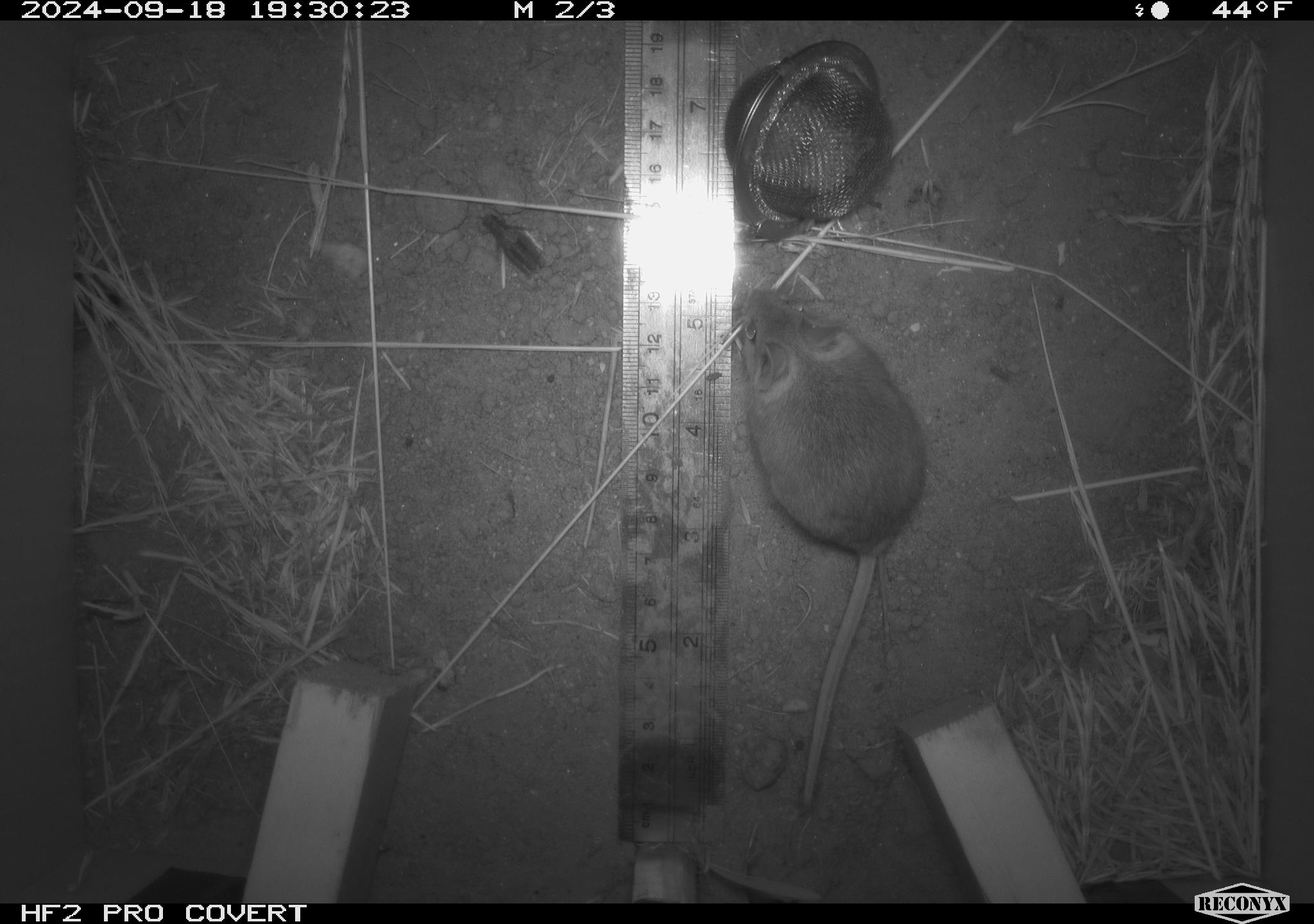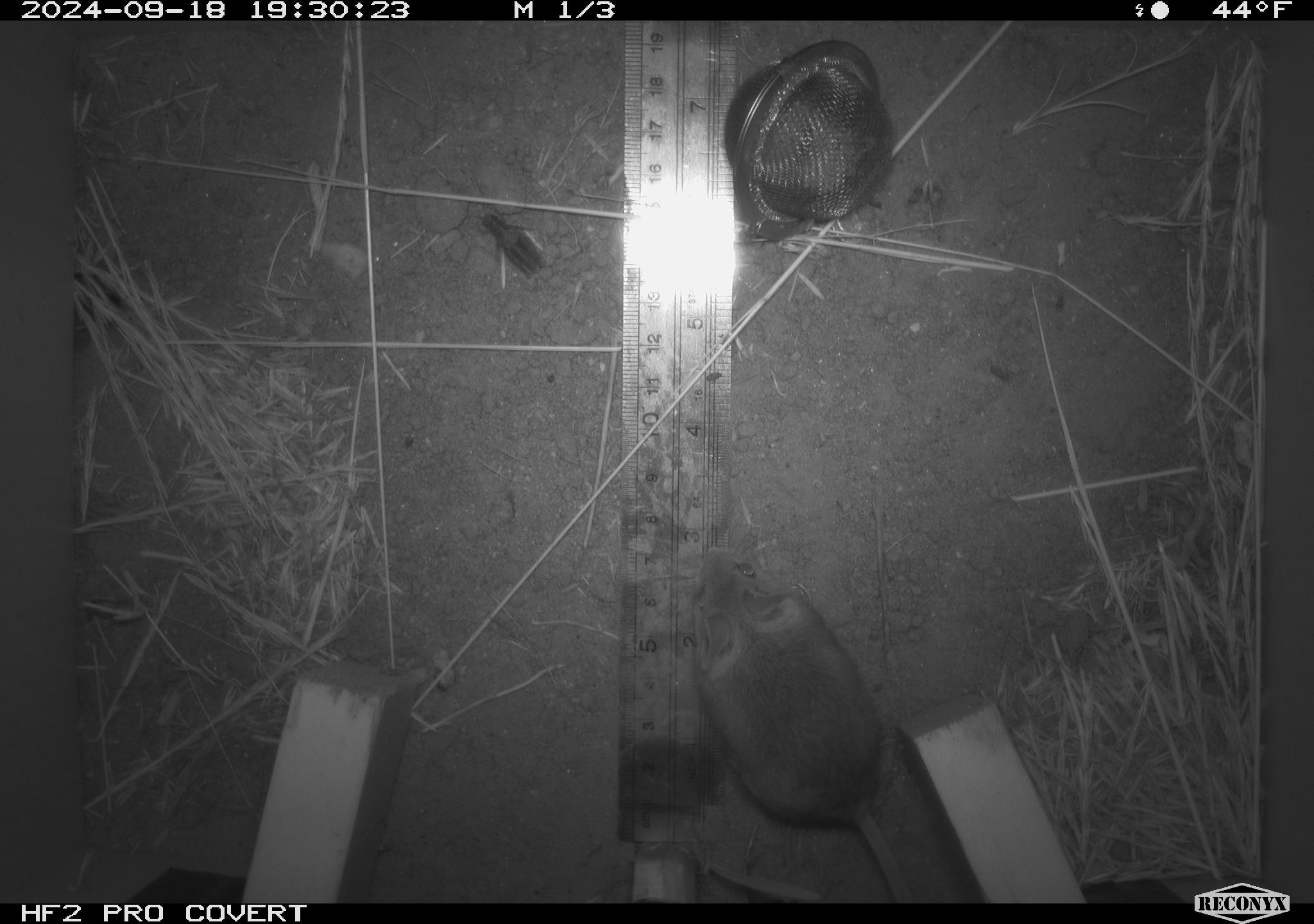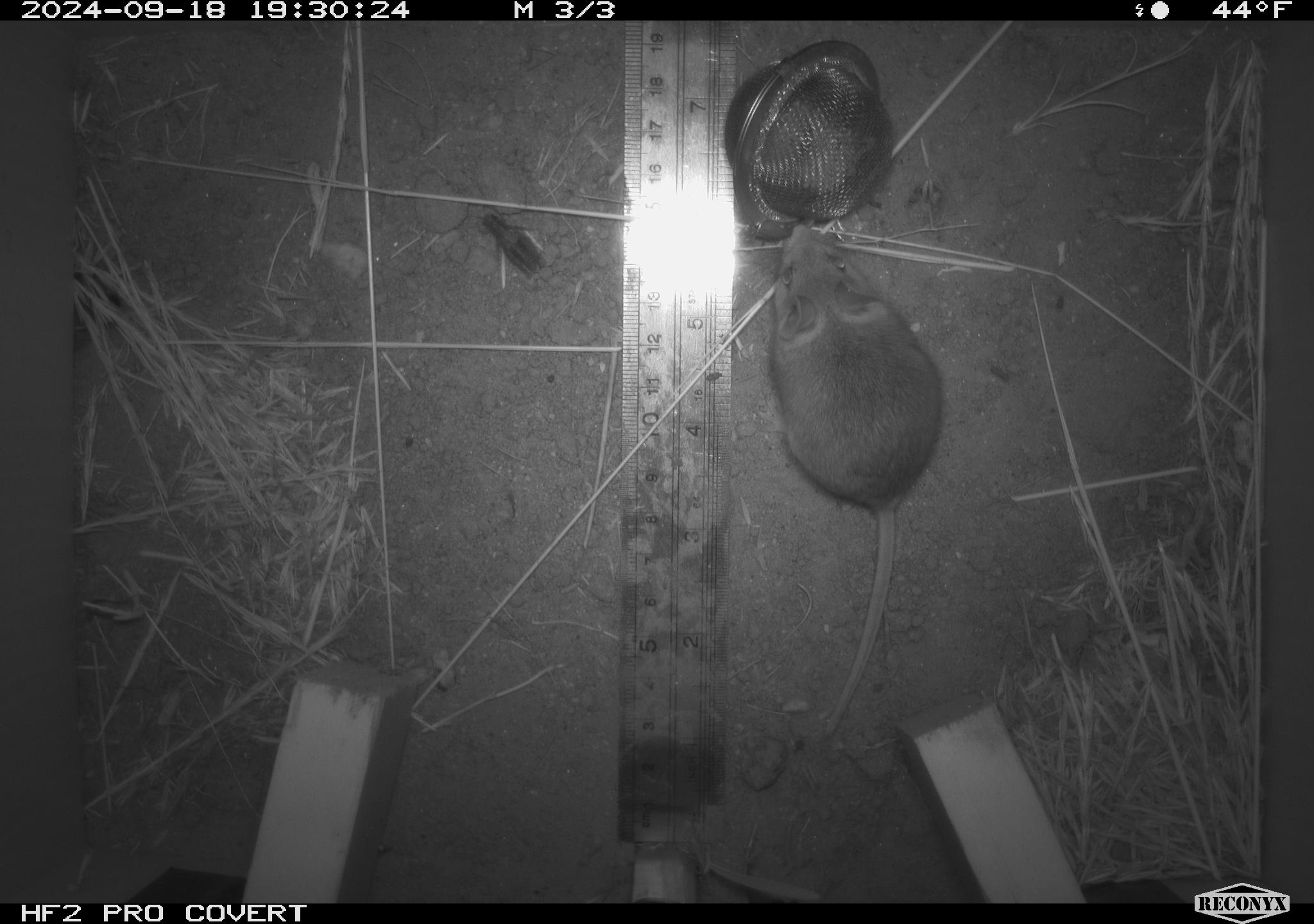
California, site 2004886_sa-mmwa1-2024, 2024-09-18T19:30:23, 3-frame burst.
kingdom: Animalia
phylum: Chordata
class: Mammalia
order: Rodentia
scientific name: Rodentia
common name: mouse species